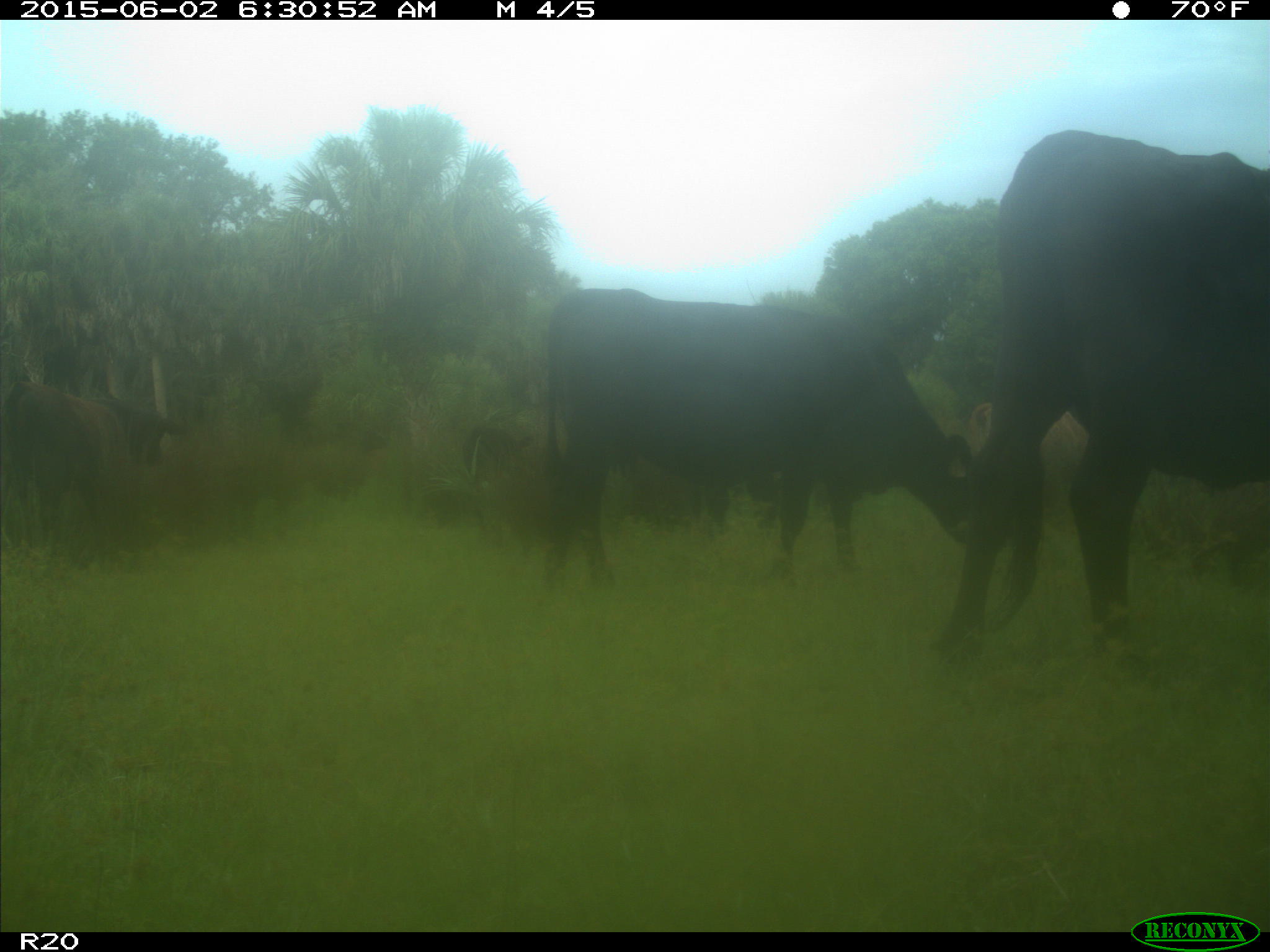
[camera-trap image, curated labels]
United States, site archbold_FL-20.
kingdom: Animalia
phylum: Chordata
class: Mammalia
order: Artiodactyla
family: Bovidae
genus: Bos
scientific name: Bos taurus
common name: domestic cow